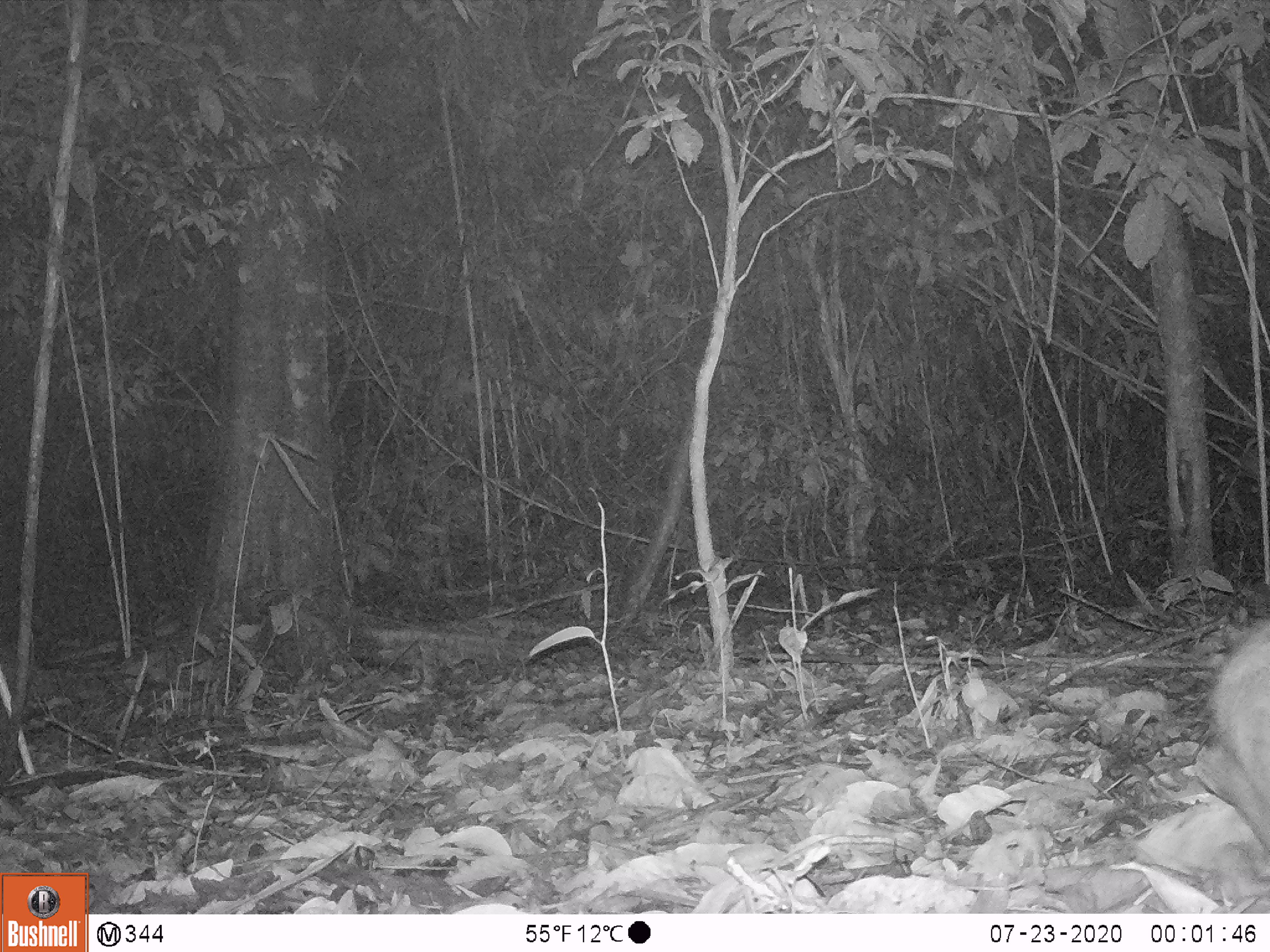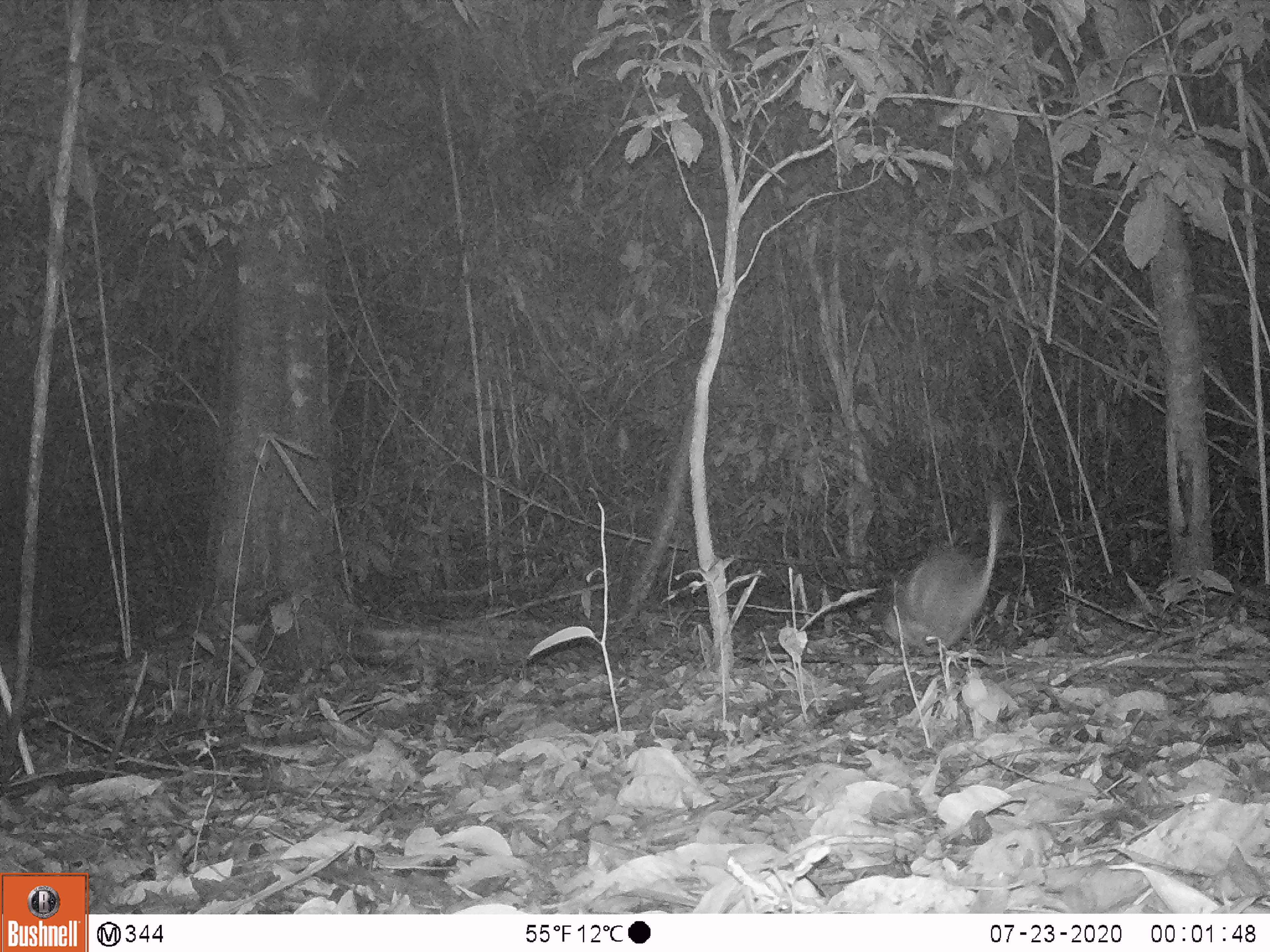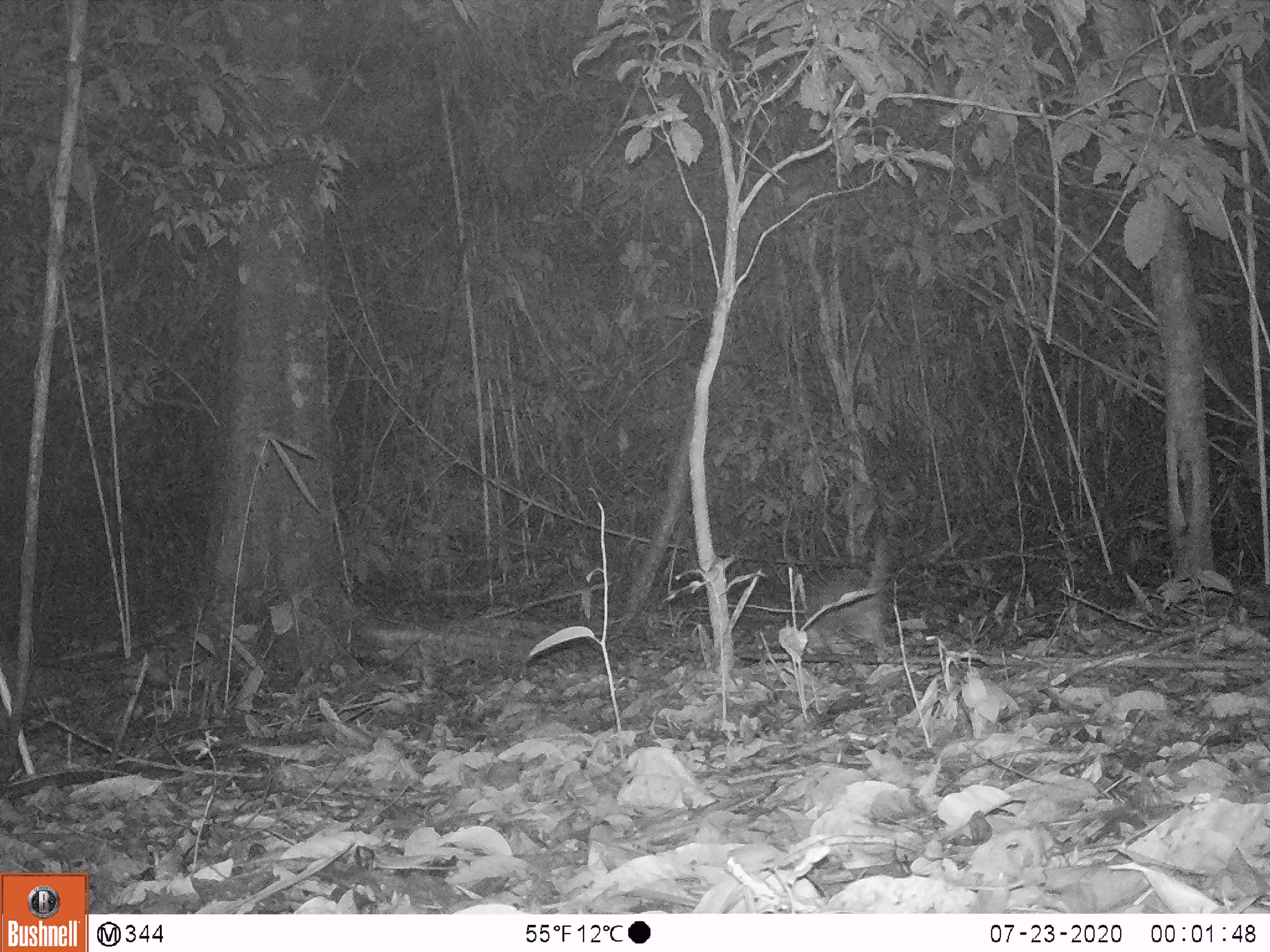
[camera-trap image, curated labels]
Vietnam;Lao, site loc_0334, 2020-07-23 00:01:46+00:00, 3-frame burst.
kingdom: Animalia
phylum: Chordata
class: Mammalia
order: Rodentia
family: Hystricidae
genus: Atherurus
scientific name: Atherurus macrourus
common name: asiatic brush-tailed porcupine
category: asiatic brush tailed porcupine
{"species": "asiatic brush tailed porcupine (asiatic brush-tailed porcupine) (Atherurus macrourus)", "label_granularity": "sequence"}